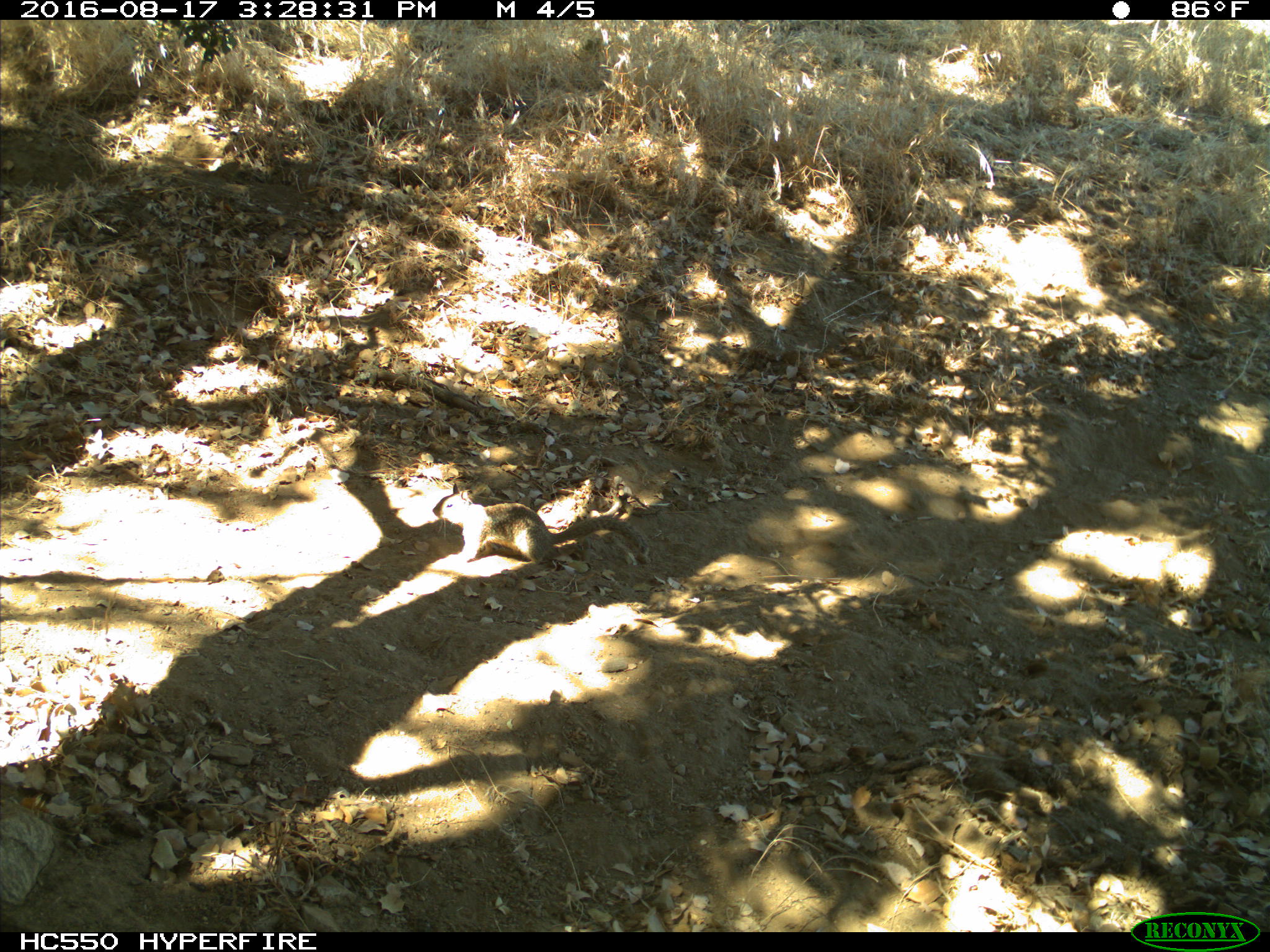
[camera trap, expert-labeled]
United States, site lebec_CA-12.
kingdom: Animalia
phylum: Chordata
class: Mammalia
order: Rodentia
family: Sciuridae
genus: Otospermophilus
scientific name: Otospermophilus beecheyi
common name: california ground squirrel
Otospermophilus beecheyi (california ground squirrel).